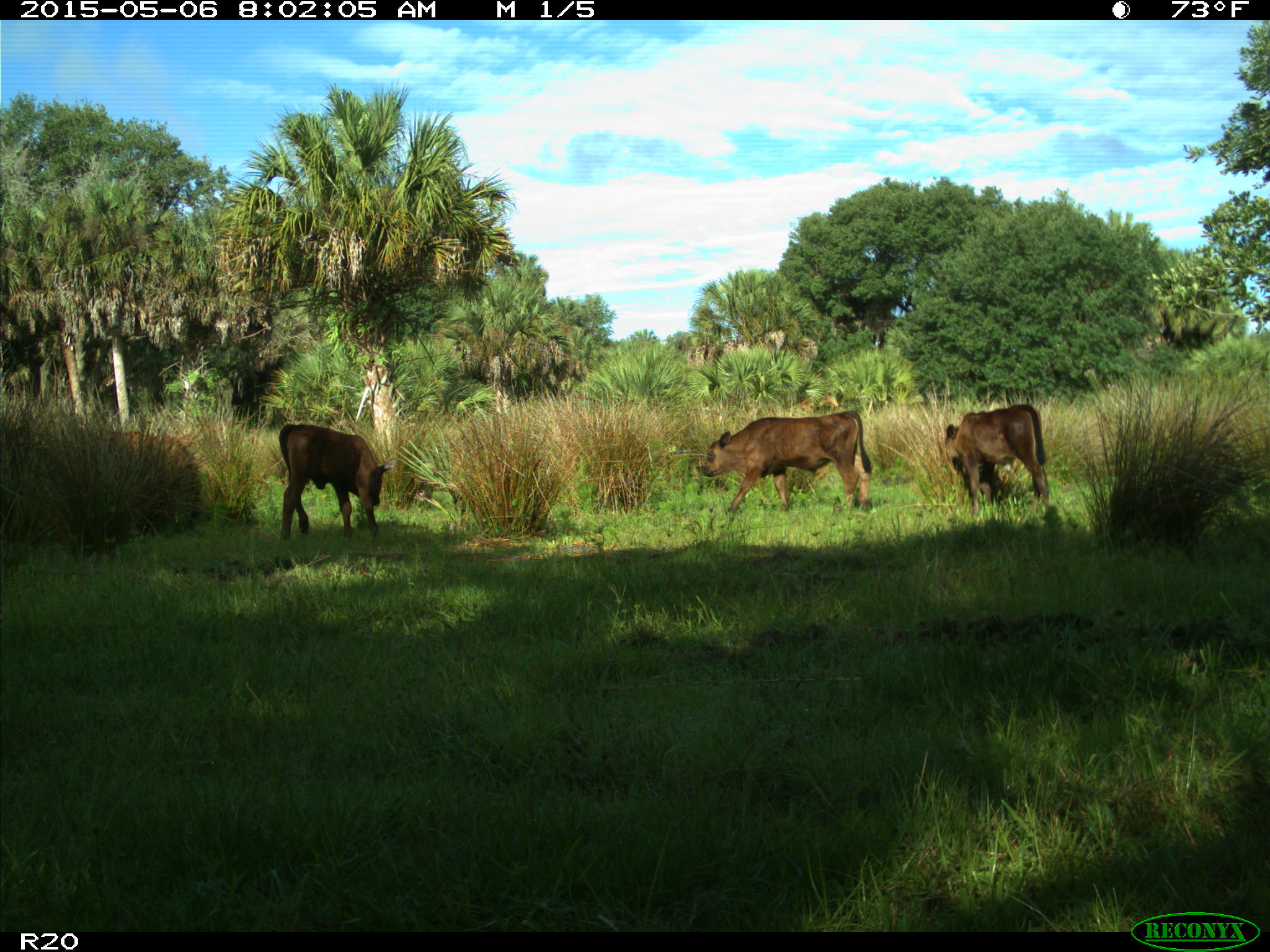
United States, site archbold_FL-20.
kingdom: Animalia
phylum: Chordata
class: Mammalia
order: Artiodactyla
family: Bovidae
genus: Bos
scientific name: Bos taurus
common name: domestic cow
Bos taurus (domestic cow).